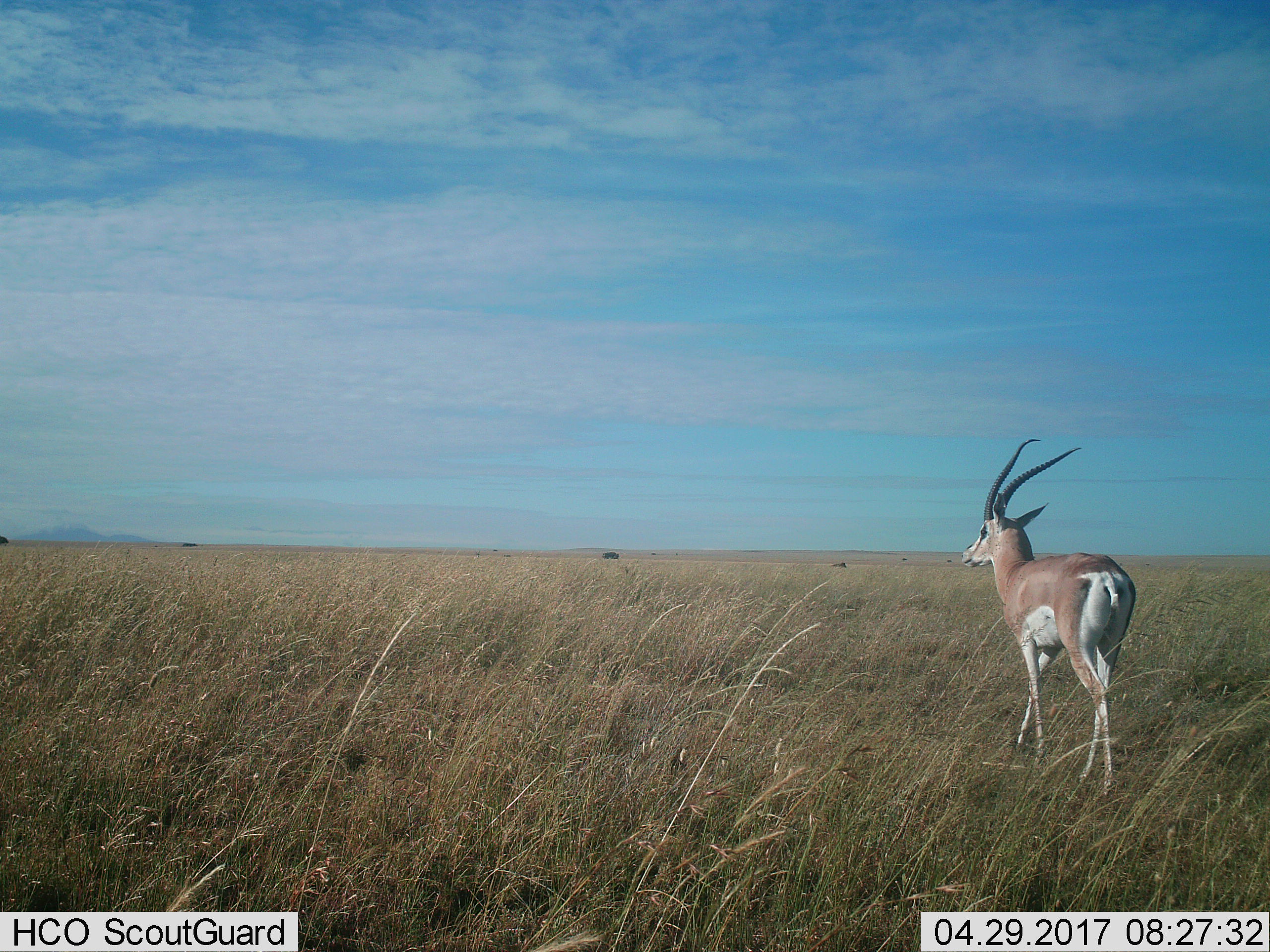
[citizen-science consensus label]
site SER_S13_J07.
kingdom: Animalia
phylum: Chordata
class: Mammalia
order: Artiodactyla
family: Bovidae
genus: Nanger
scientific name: Nanger granti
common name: grant's gazelle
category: gazellegrants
Gazellegrants (grant's gazelle) (Nanger granti), count 1. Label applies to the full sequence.